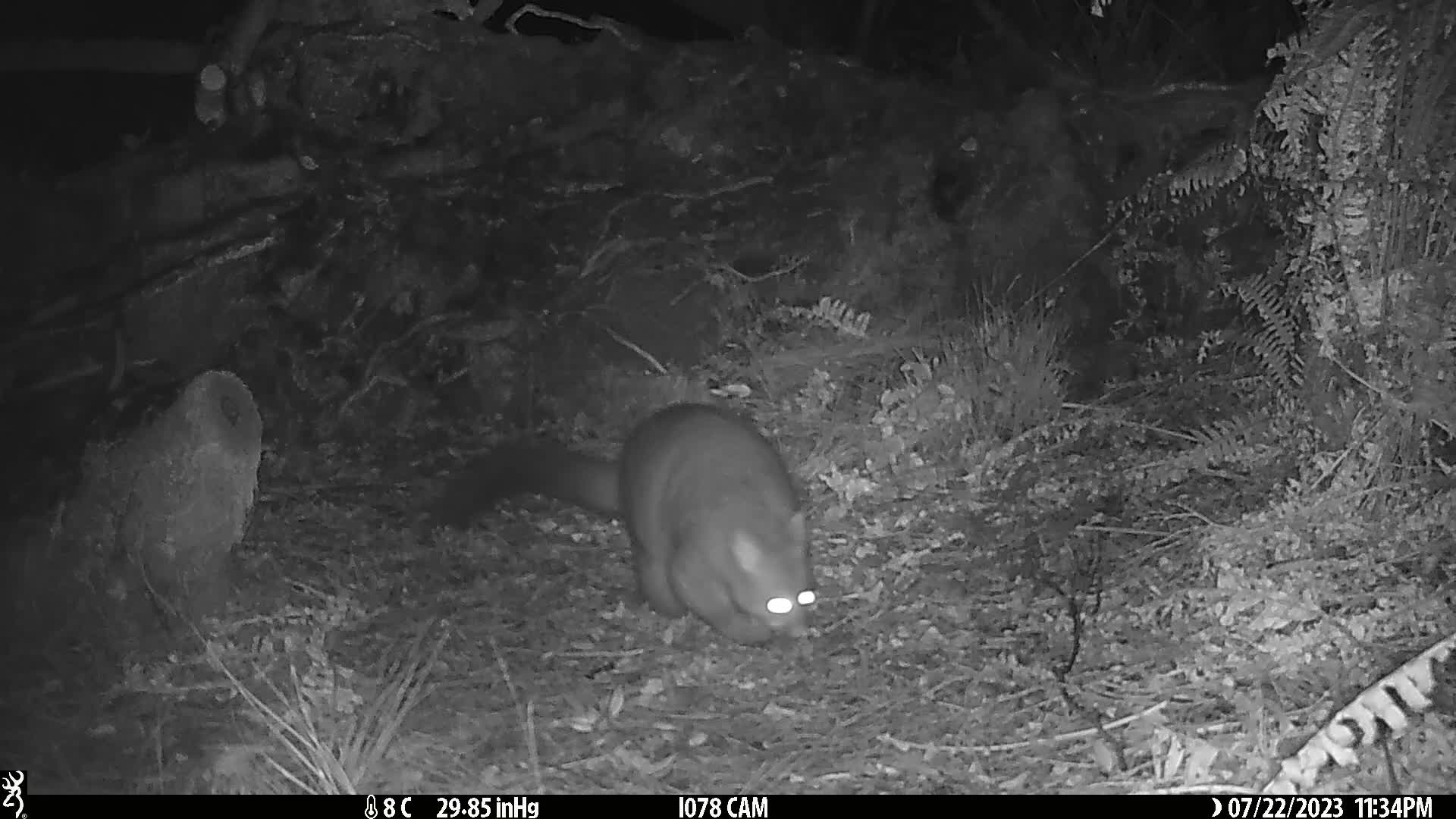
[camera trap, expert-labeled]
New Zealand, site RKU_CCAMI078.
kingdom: Animalia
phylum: Chordata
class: Mammalia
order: Diprotodontia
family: Phalangeridae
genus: Trichosurus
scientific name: Trichosurus vulpecula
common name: common brushtail possum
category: possum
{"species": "possum (common brushtail possum) (Trichosurus vulpecula)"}